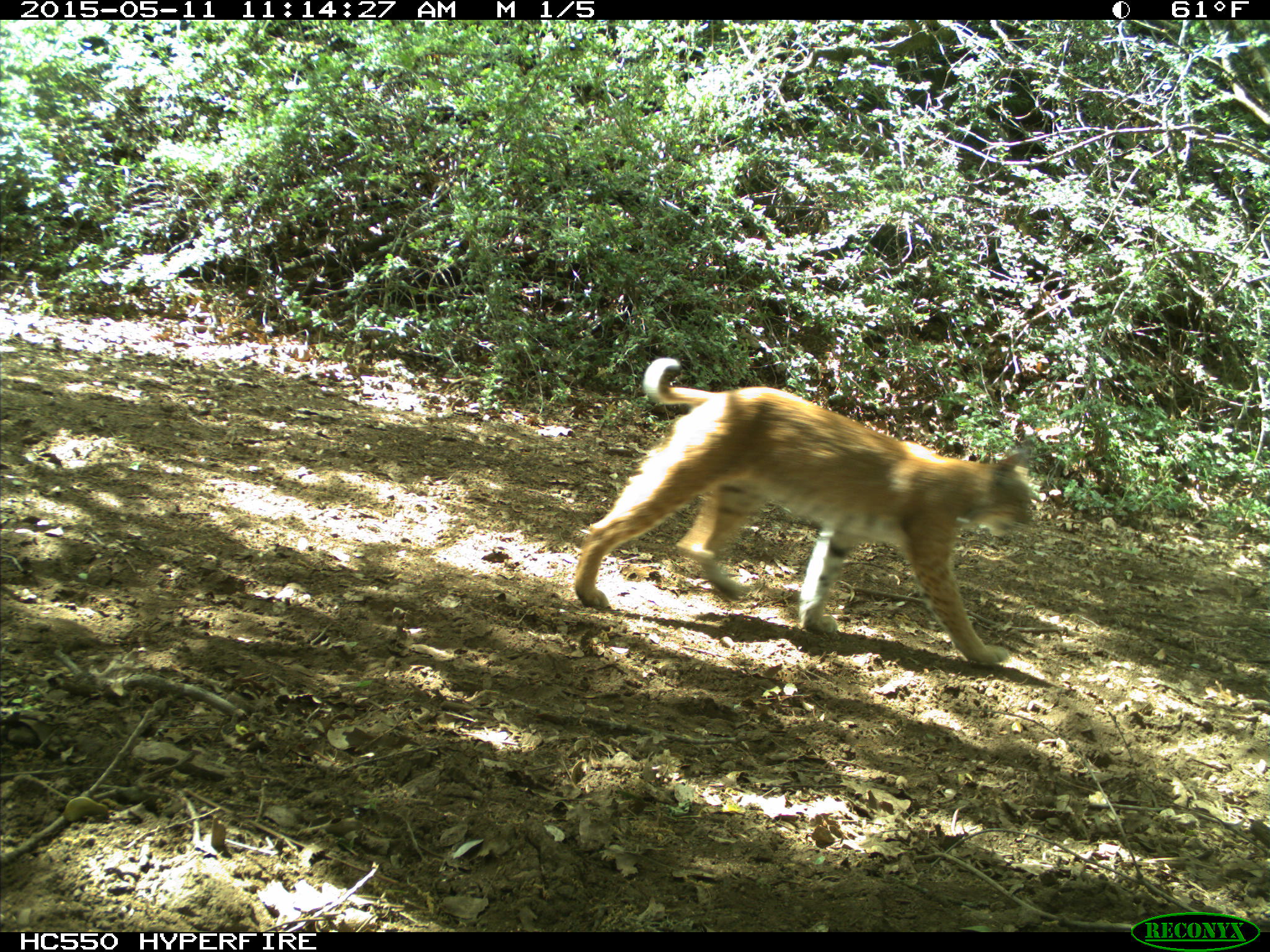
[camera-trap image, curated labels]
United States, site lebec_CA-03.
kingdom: Animalia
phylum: Chordata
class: Mammalia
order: Carnivora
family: Felidae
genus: Lynx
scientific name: Lynx rufus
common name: bobcat